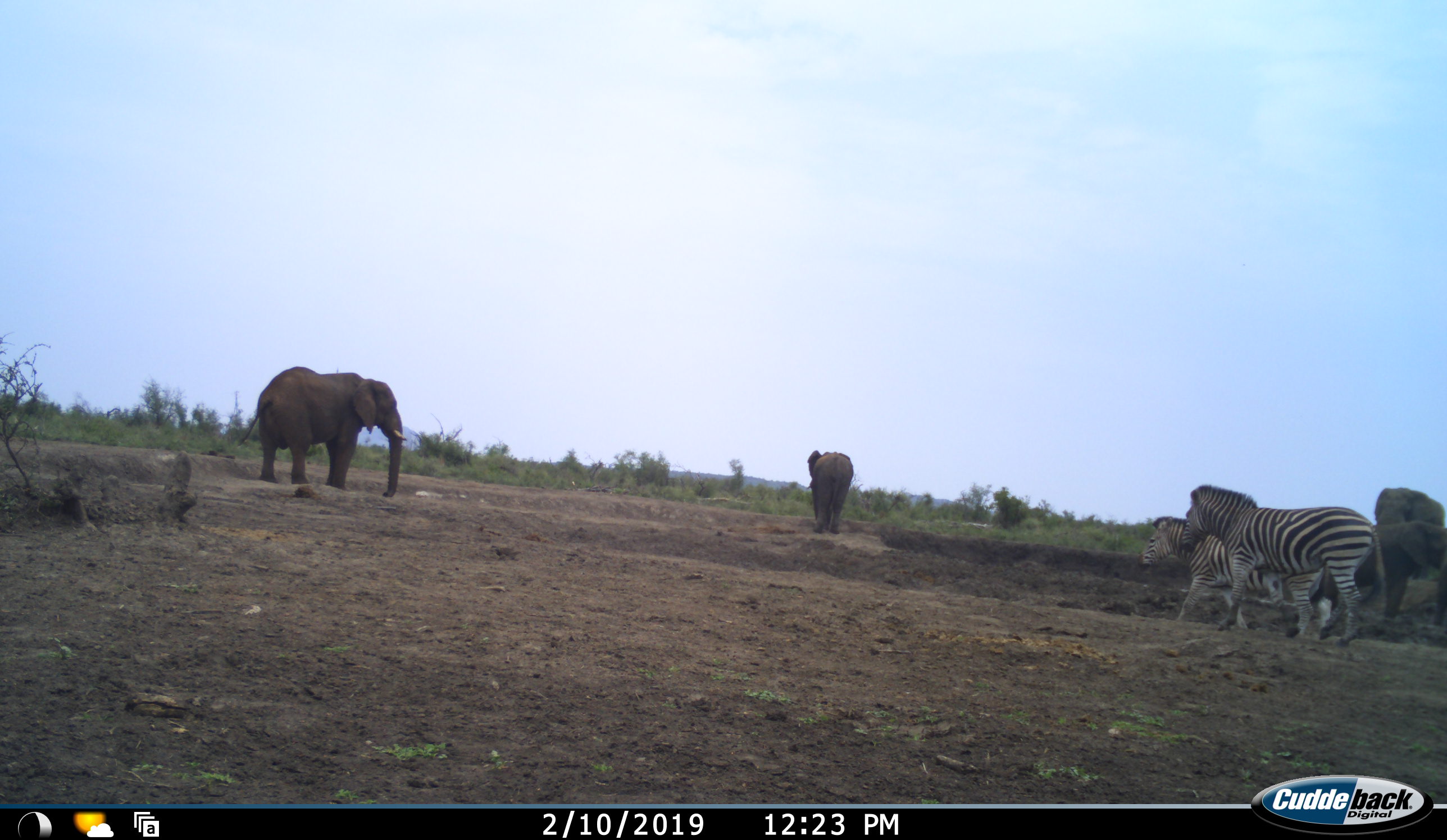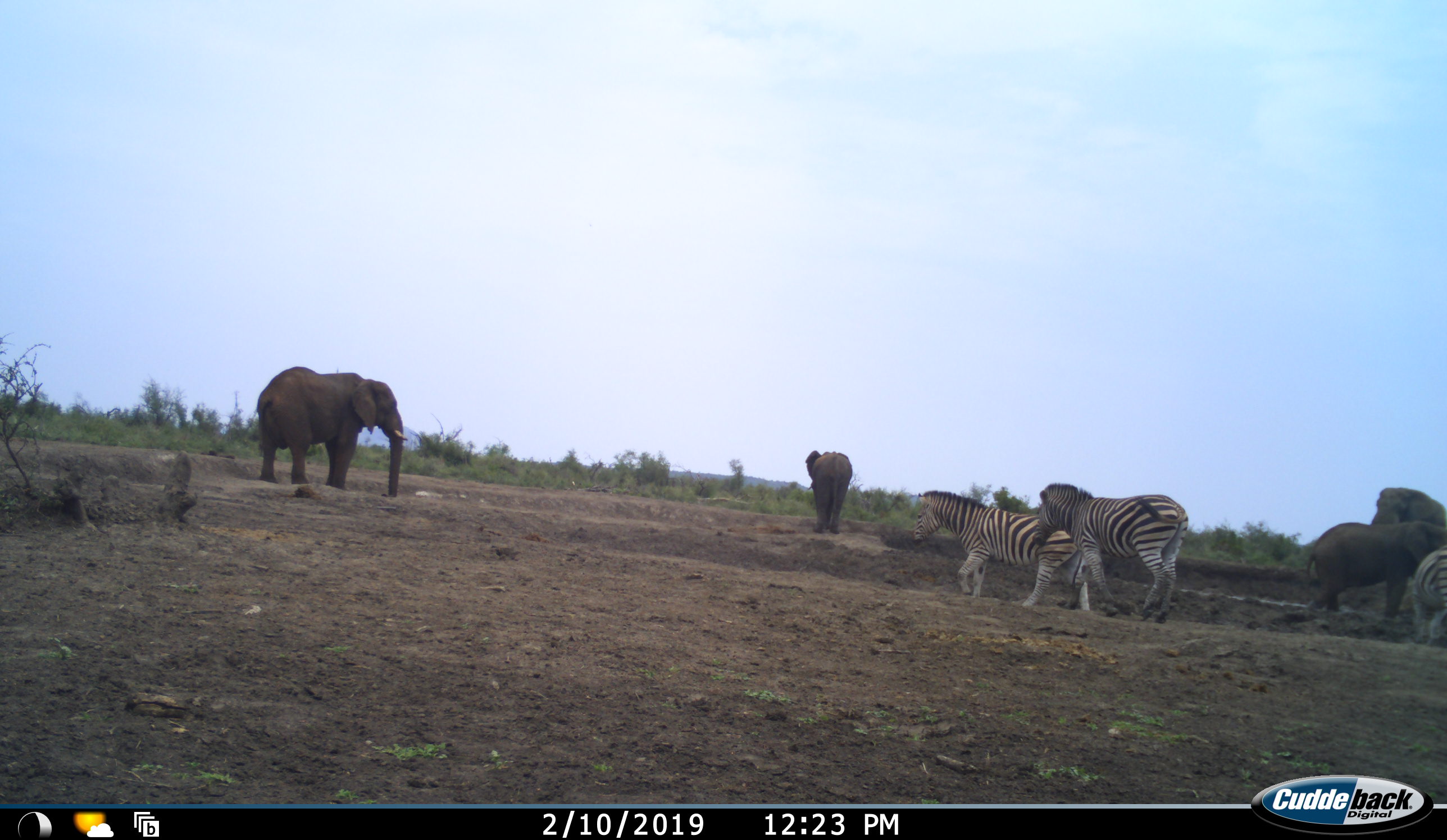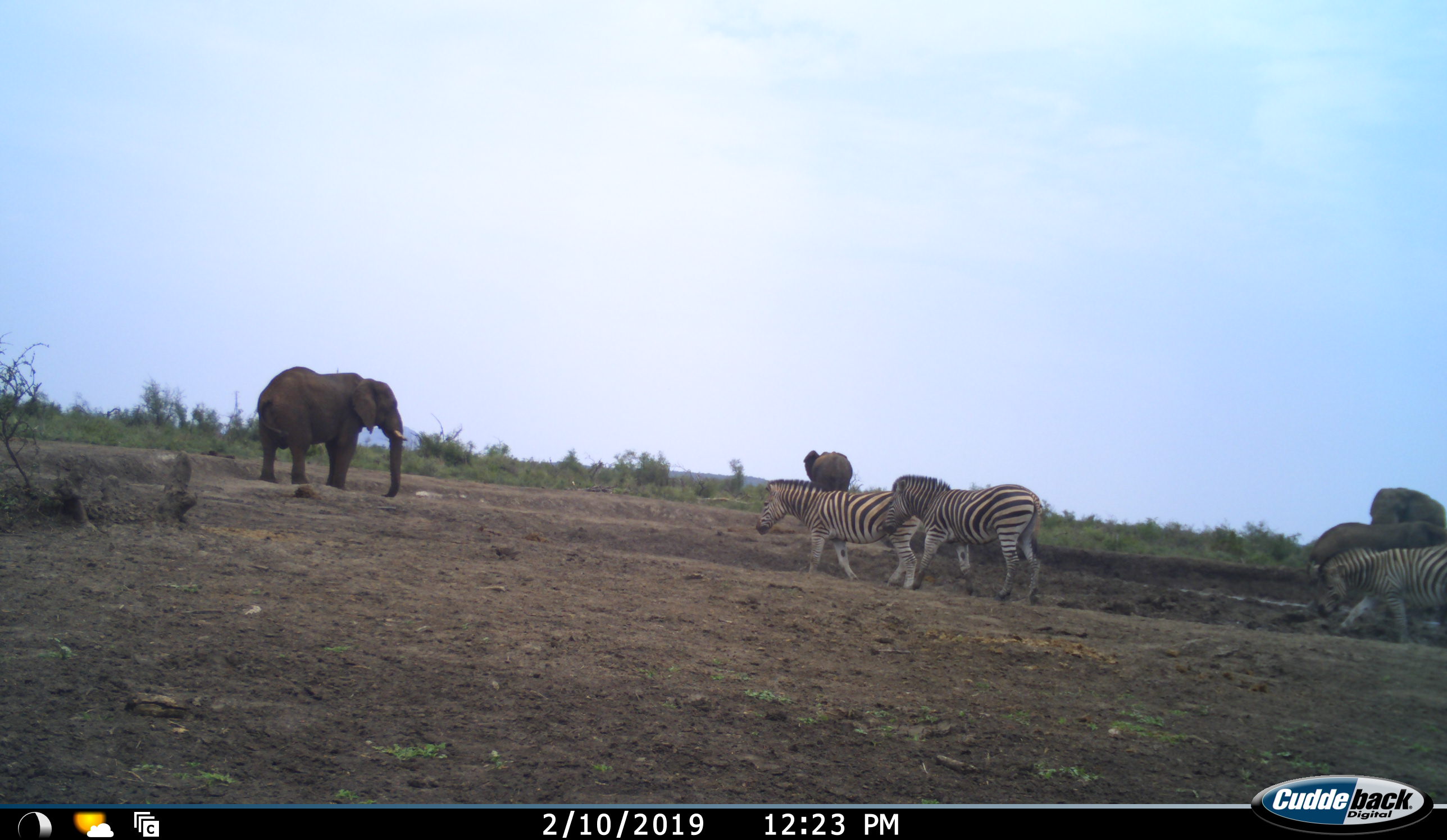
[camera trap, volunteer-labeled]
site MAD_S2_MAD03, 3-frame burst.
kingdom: Animalia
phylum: Chordata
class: Mammalia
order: Proboscidea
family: Elephantidae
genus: Loxodonta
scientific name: Loxodonta africana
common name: african bush elephant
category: elephant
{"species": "elephant (african bush elephant) (Loxodonta africana)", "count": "4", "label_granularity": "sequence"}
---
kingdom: Animalia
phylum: Chordata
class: Mammalia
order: Perissodactyla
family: Equidae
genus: Equus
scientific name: Equus quagga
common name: plains zebra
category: zebraplains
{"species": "zebraplains (plains zebra) (Equus quagga)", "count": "3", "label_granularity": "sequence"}